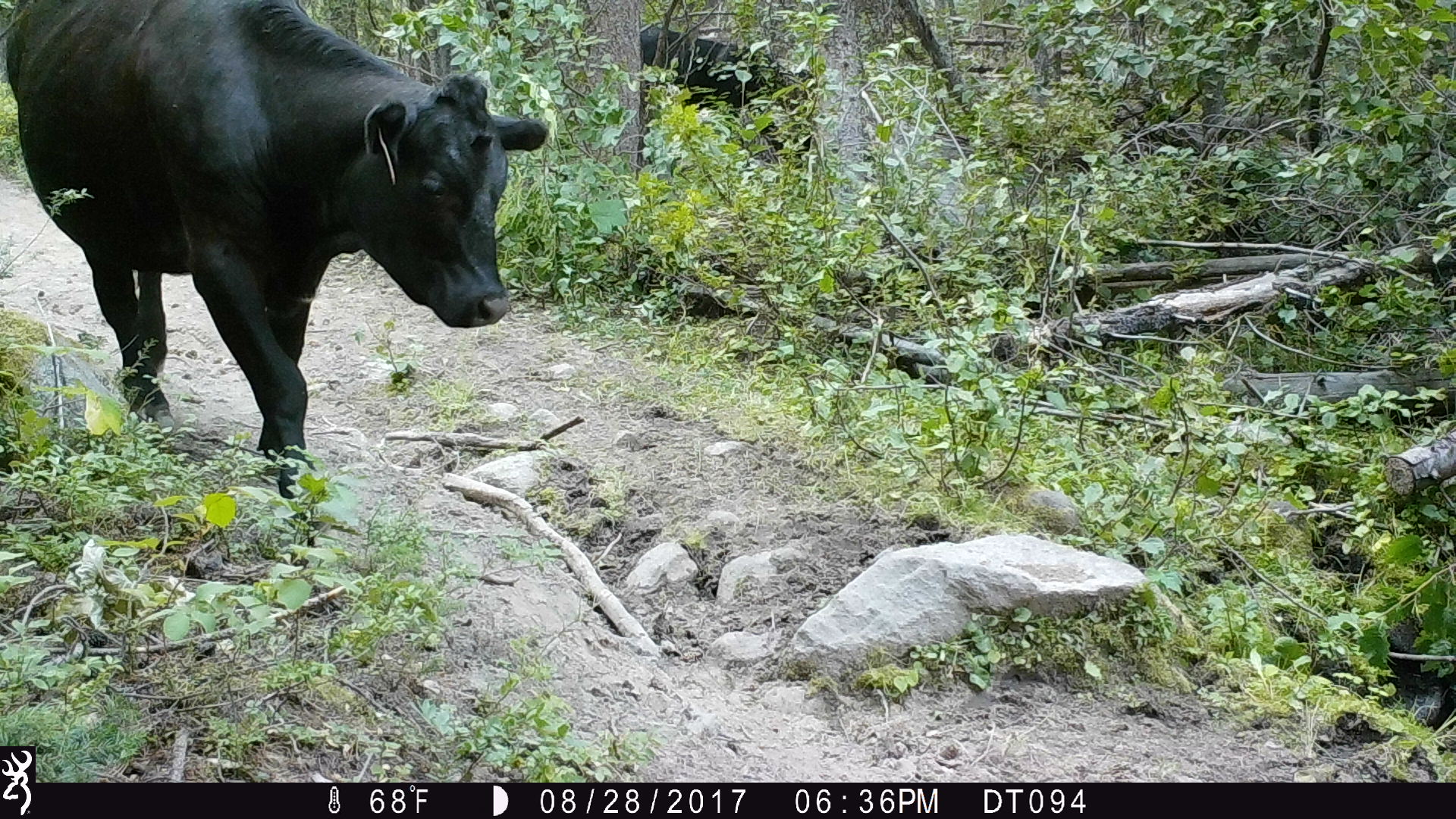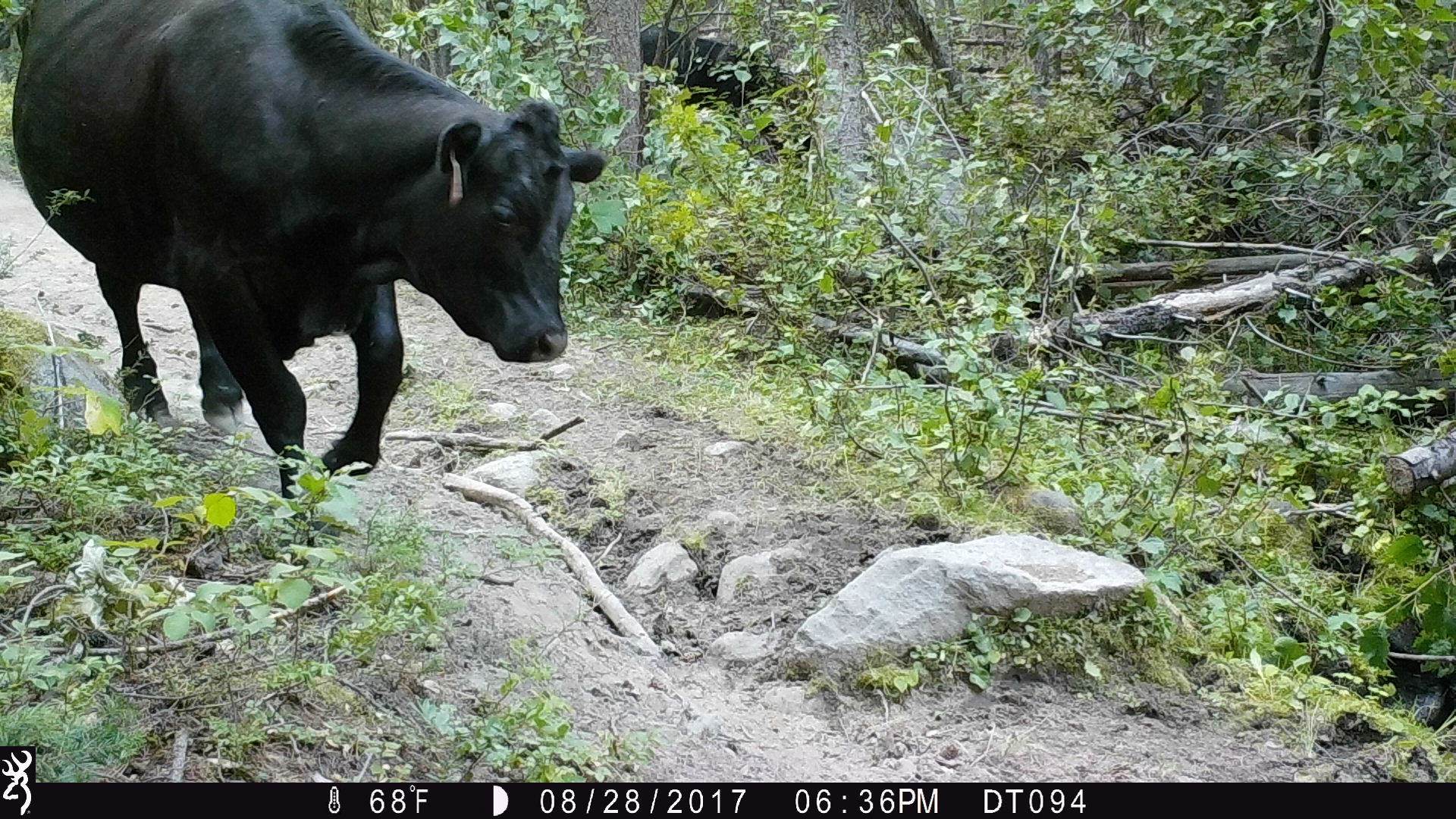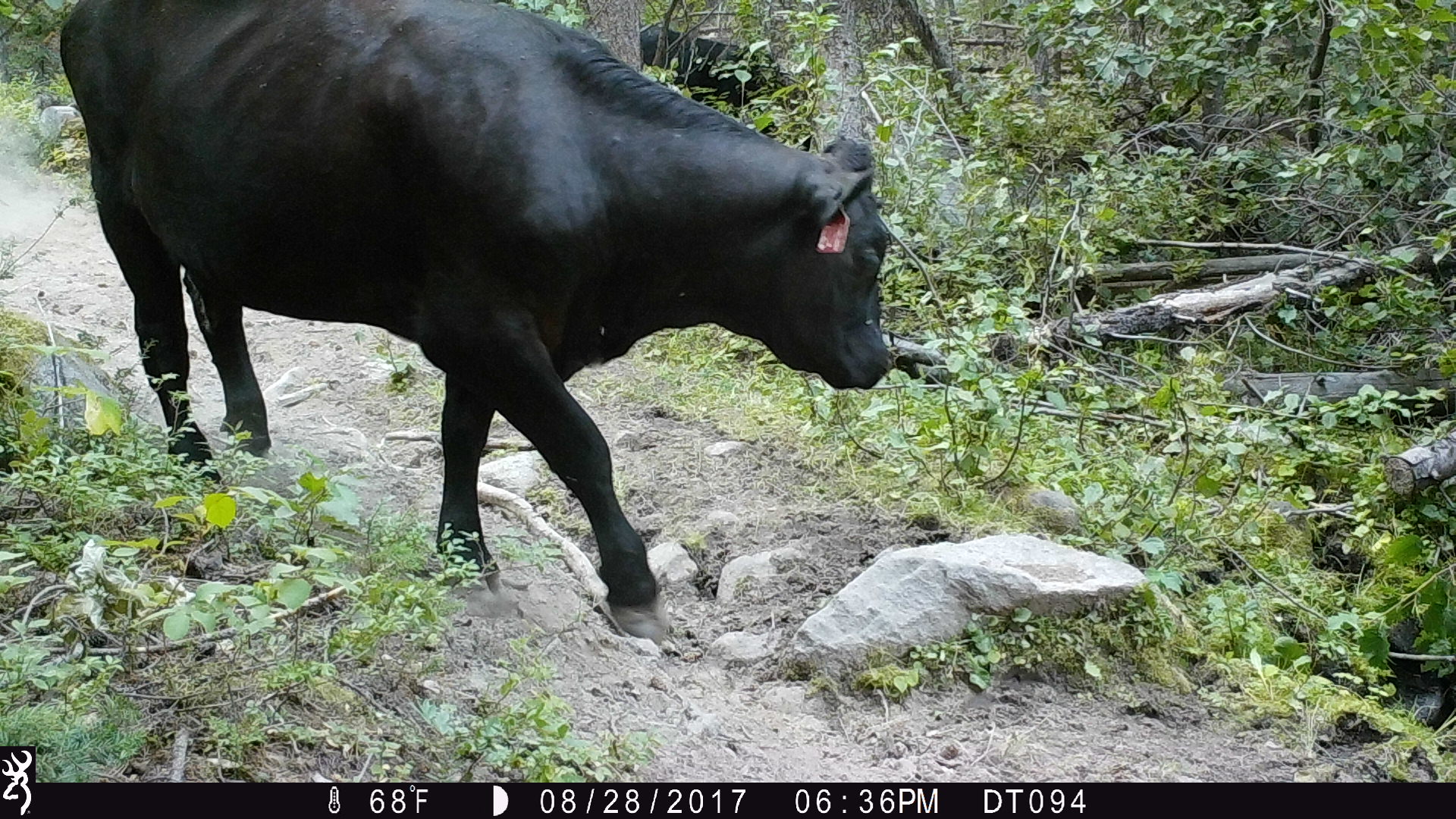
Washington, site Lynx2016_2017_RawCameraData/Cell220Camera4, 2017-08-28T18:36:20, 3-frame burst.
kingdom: Animalia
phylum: Chordata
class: Mammalia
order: Artiodactyla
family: Bovidae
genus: Bos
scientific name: Bos taurus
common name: domestic cattle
Domestic cattle (Bos taurus). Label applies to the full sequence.